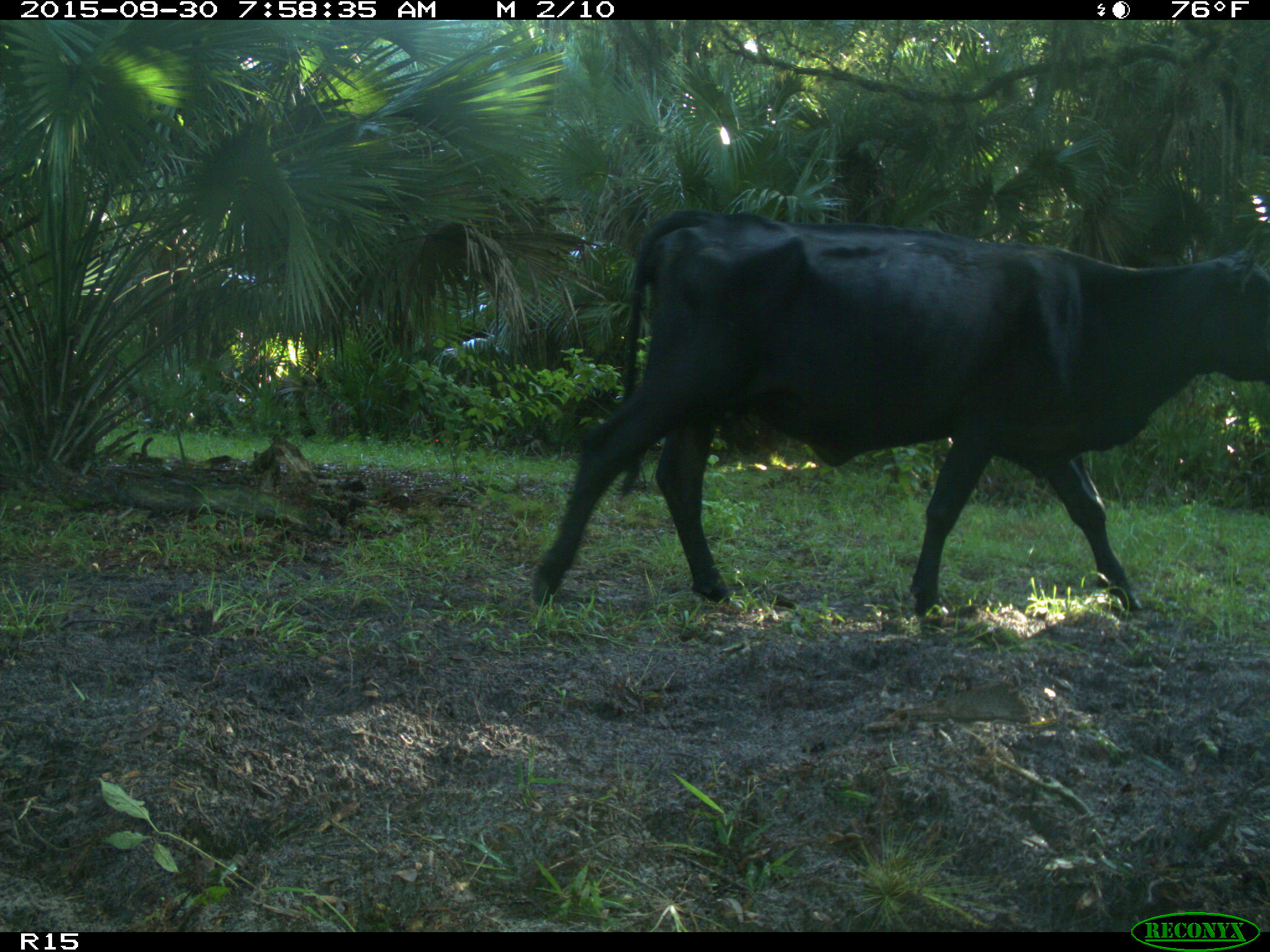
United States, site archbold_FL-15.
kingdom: Animalia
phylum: Chordata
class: Mammalia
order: Artiodactyla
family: Bovidae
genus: Bos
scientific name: Bos taurus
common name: domestic cow